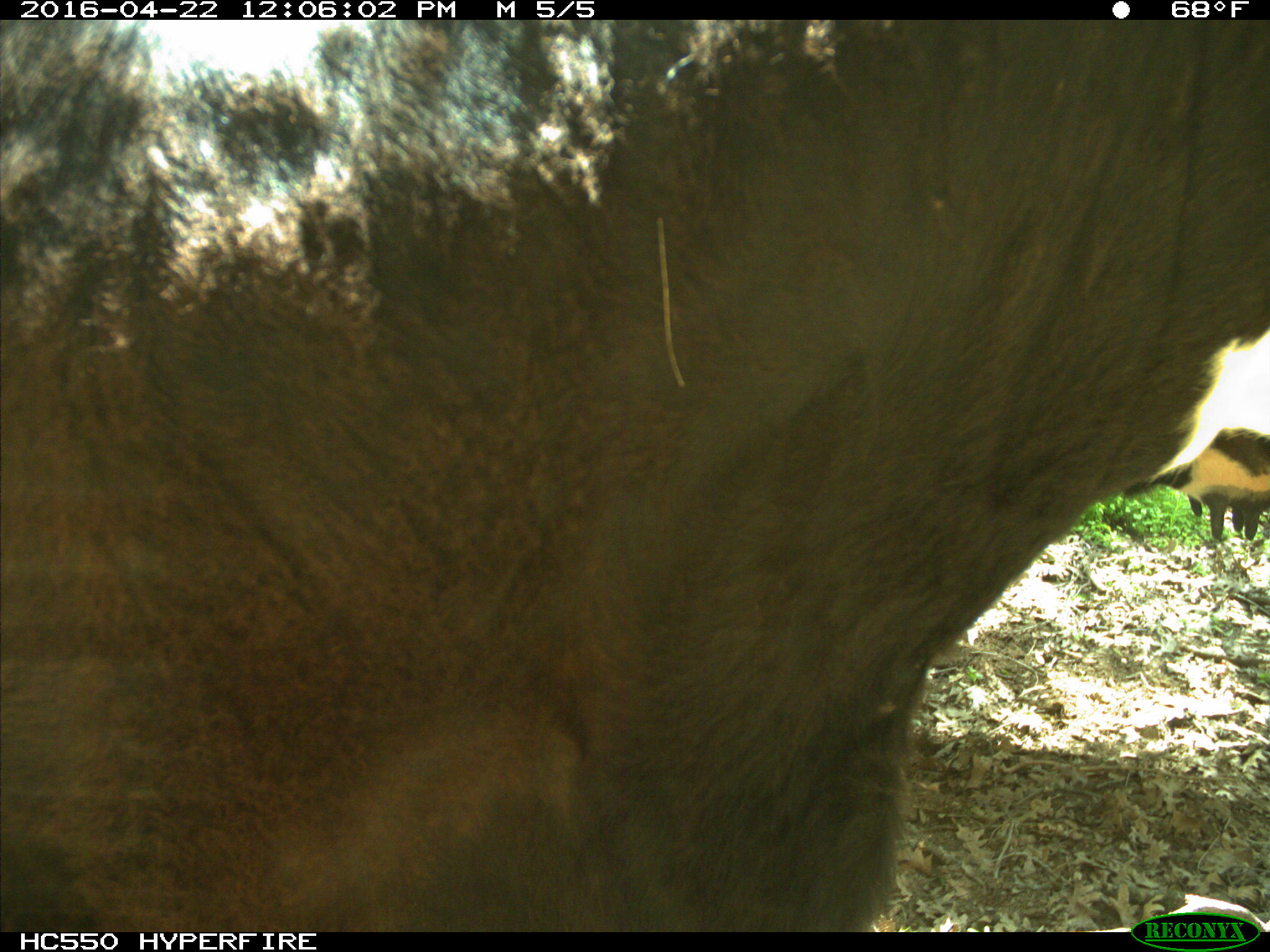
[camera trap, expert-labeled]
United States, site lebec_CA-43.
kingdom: Animalia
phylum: Chordata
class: Mammalia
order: Artiodactyla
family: Bovidae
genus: Bos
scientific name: Bos taurus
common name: domestic cow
Bos taurus (domestic cow).